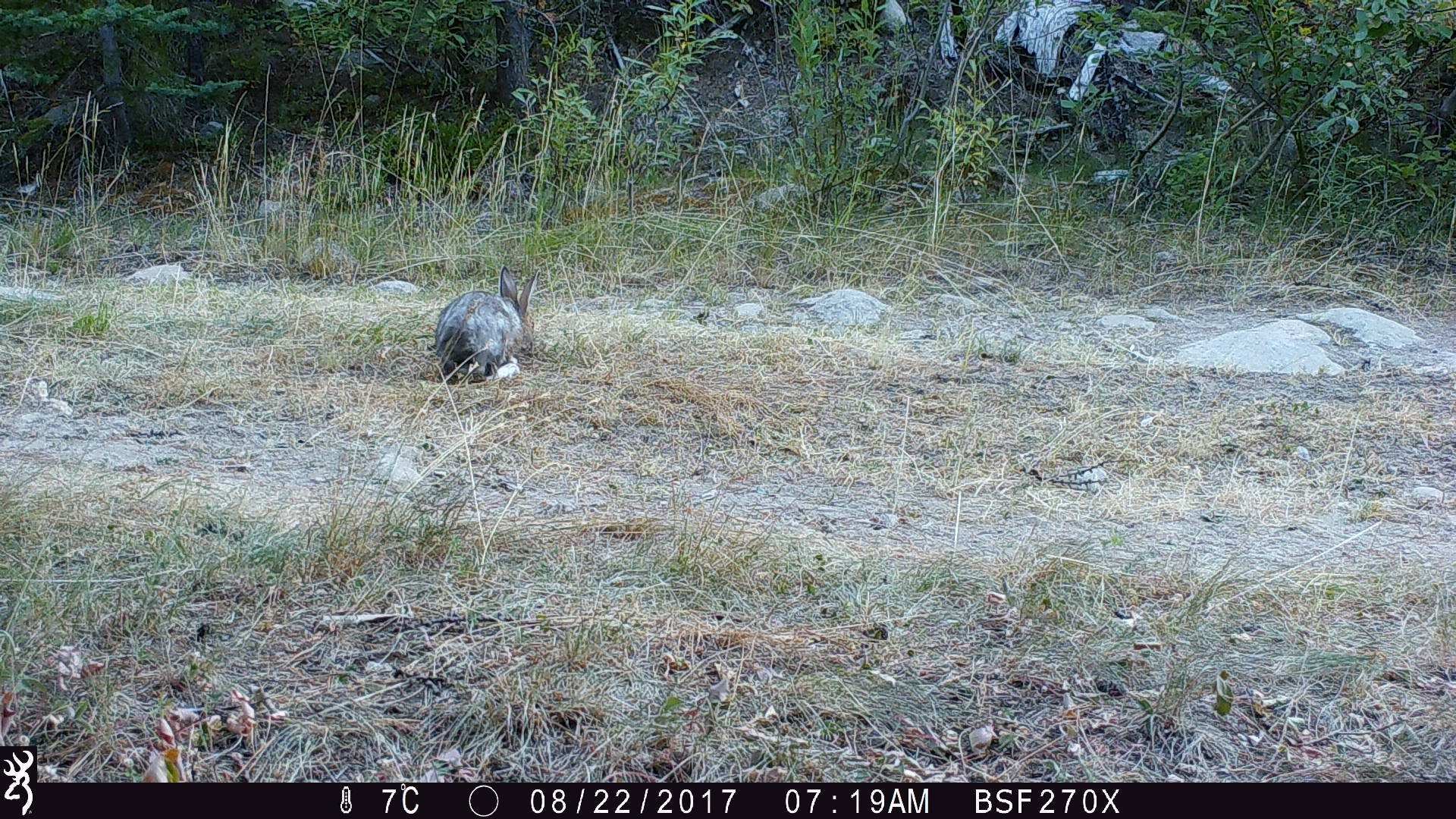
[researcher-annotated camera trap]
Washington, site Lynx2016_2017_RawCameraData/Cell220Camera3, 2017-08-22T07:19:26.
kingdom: Animalia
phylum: Chordata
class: Mammalia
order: Lagomorpha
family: Leporidae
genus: Lepus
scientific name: Lepus americanus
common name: snowshoe hare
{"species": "Lepus americanus (snowshoe hare)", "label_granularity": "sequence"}